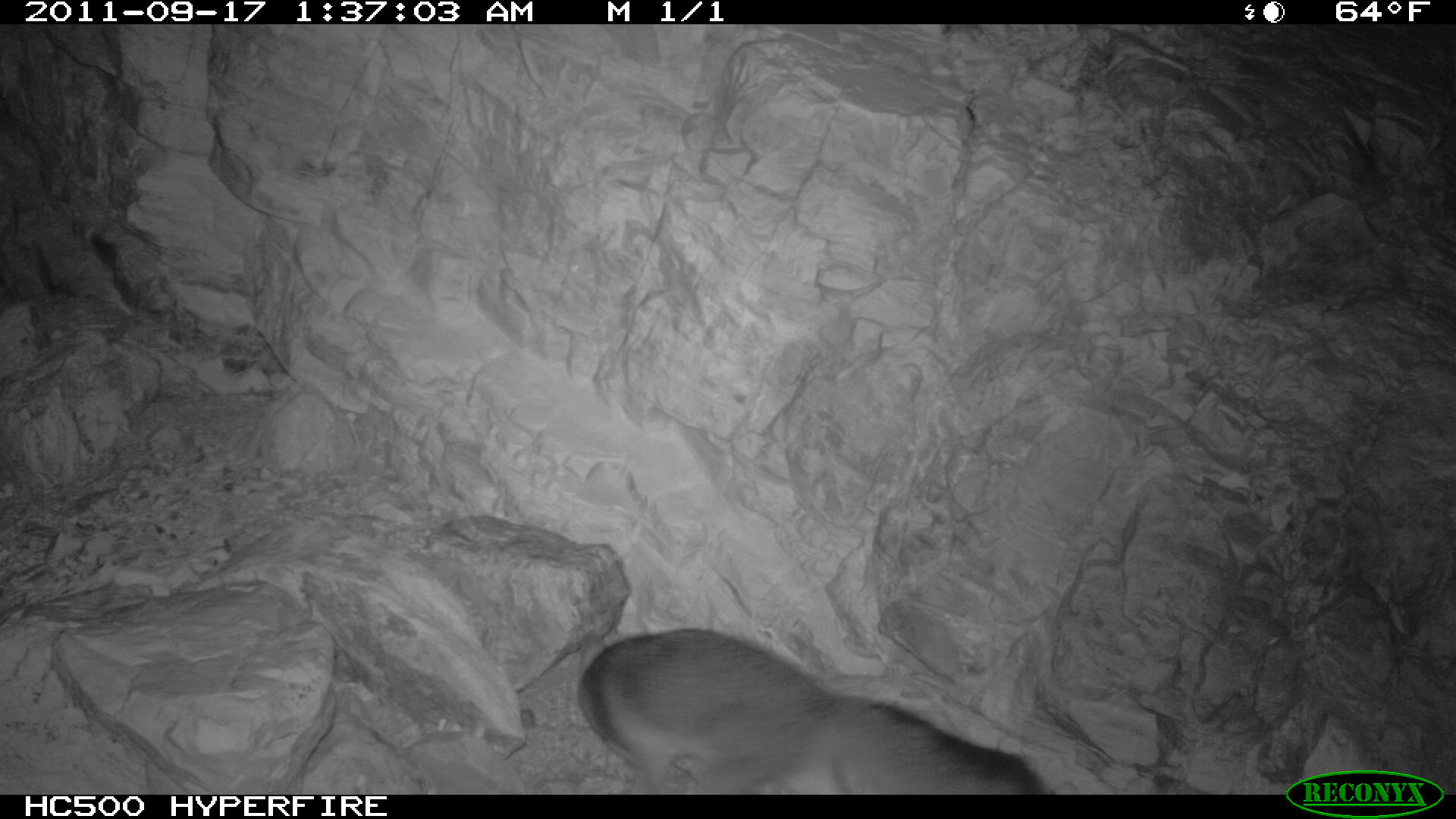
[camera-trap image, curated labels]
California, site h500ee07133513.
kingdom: Animalia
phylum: Chordata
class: Mammalia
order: Carnivora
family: Canidae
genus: Urocyon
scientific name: Urocyon littoralis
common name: island fox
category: fox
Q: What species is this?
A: Fox (island fox) (Urocyon littoralis).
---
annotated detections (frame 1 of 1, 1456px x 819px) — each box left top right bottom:
fox: 576 627 1046 795